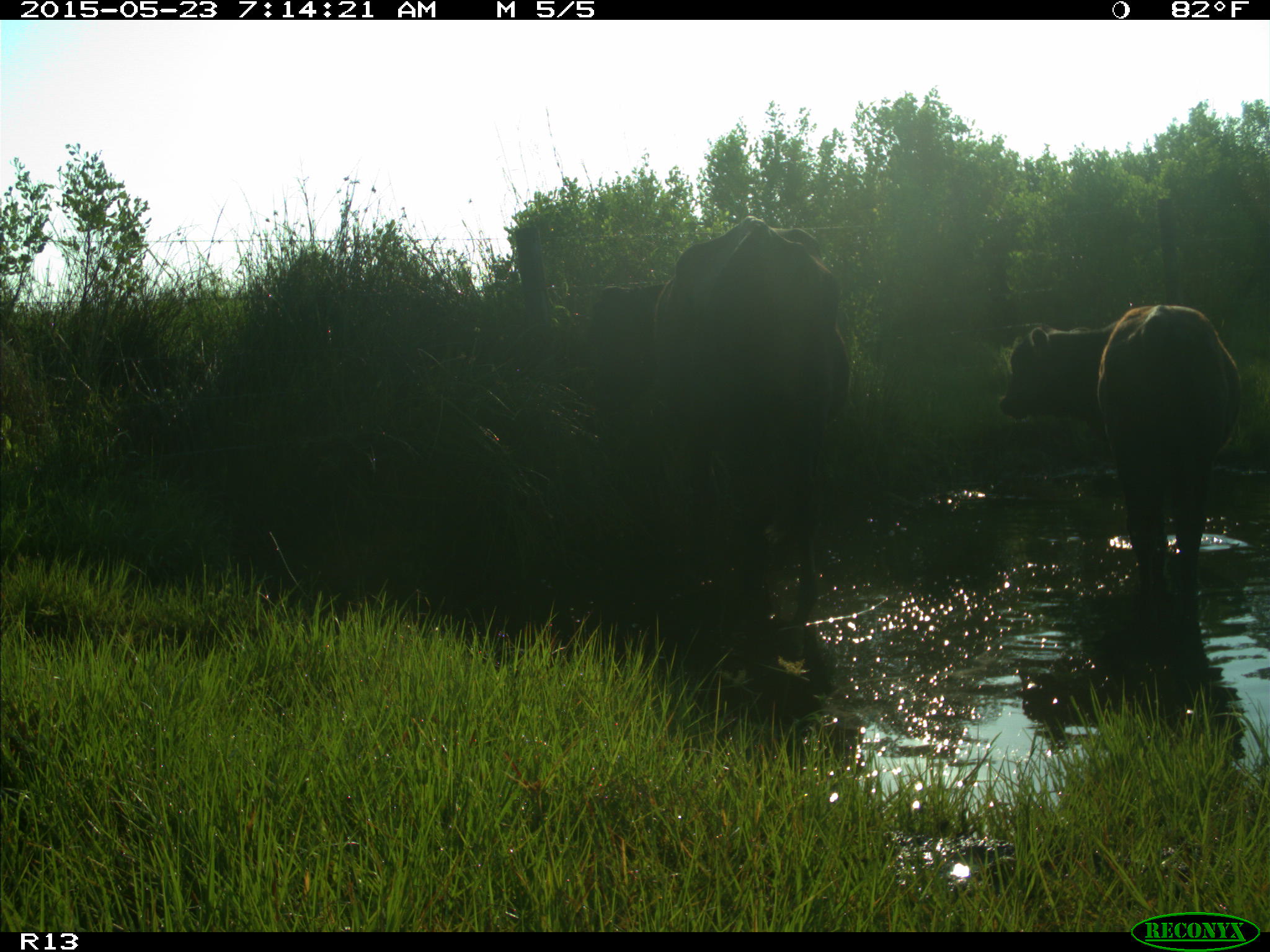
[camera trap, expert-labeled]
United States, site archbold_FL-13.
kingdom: Animalia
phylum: Chordata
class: Mammalia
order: Artiodactyla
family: Bovidae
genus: Bos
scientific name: Bos taurus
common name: domestic cow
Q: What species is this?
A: Bos taurus (domestic cow).